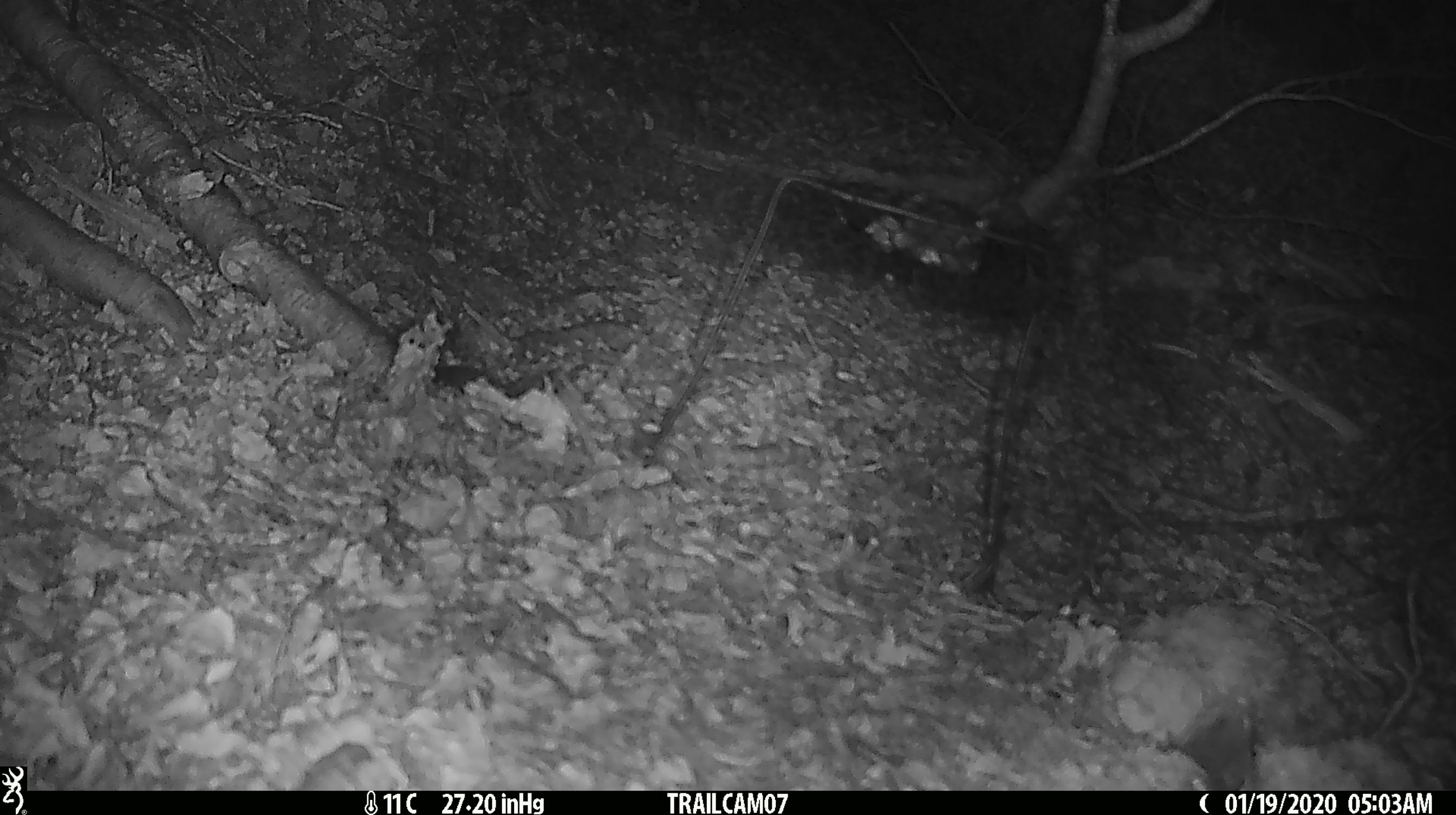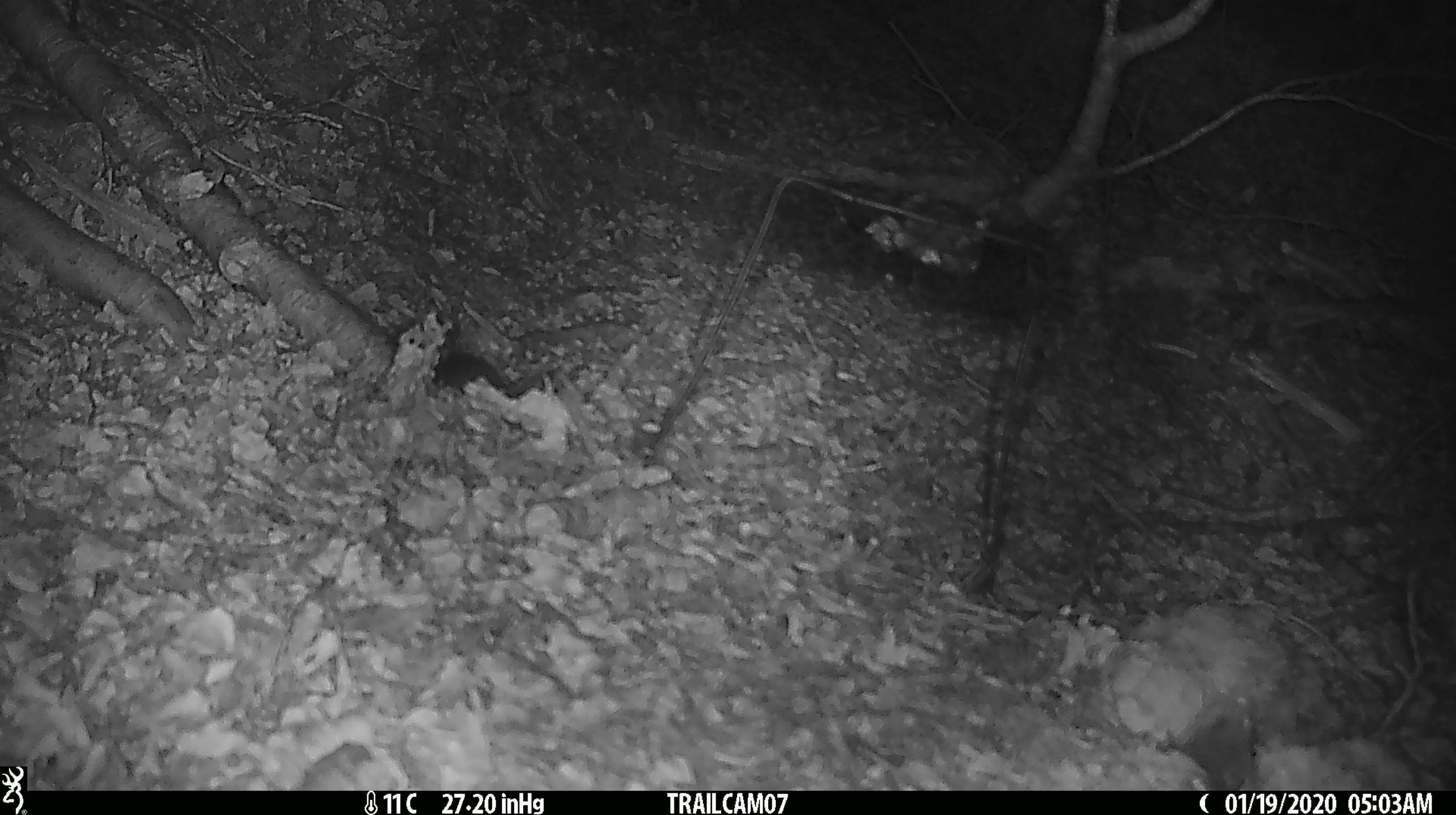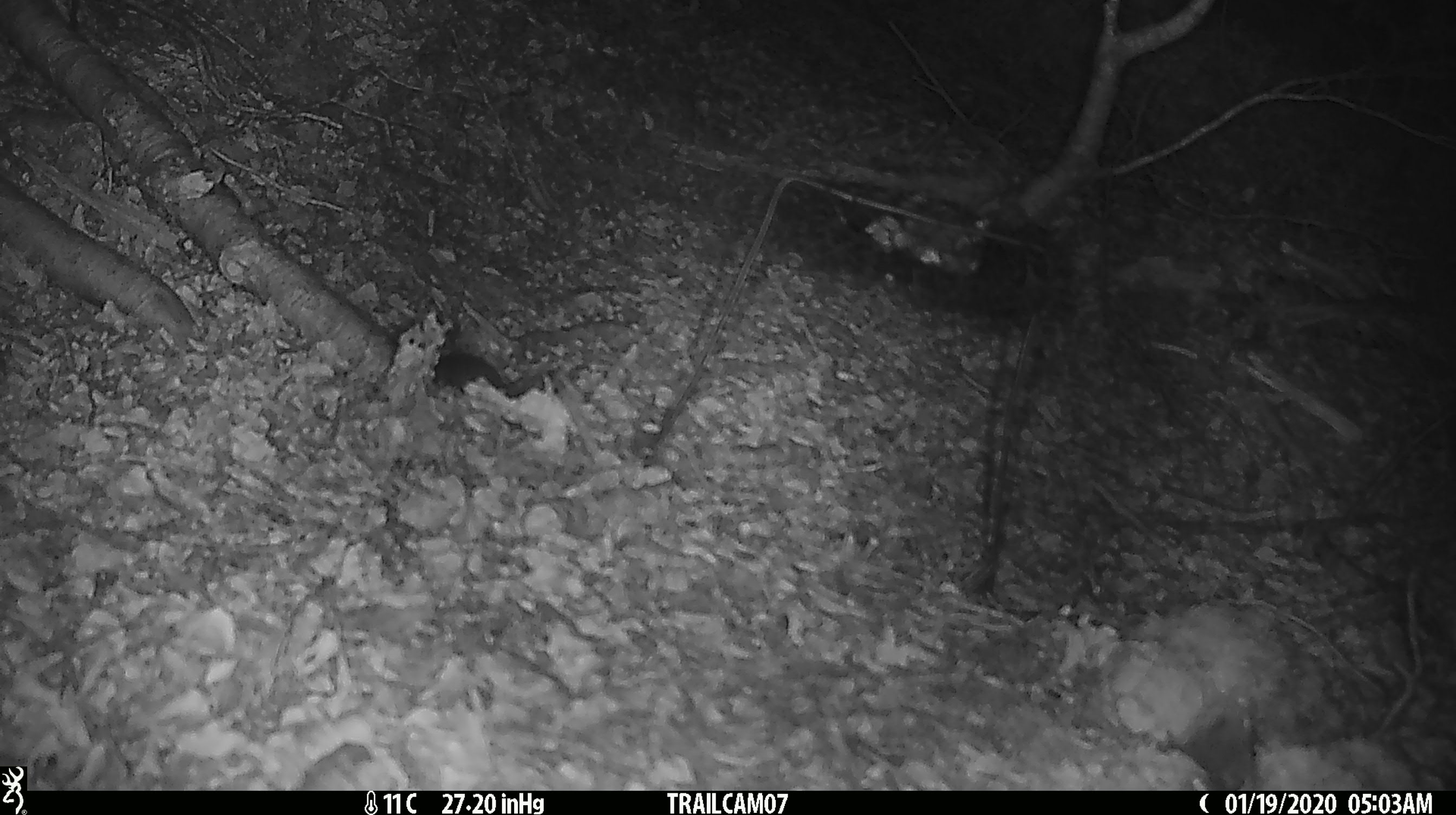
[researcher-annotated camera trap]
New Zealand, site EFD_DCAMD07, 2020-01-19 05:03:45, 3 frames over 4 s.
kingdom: Animalia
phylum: Chordata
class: Mammalia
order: Rodentia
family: Muridae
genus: Mus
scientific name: Mus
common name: mouse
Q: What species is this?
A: Mouse (Mus).